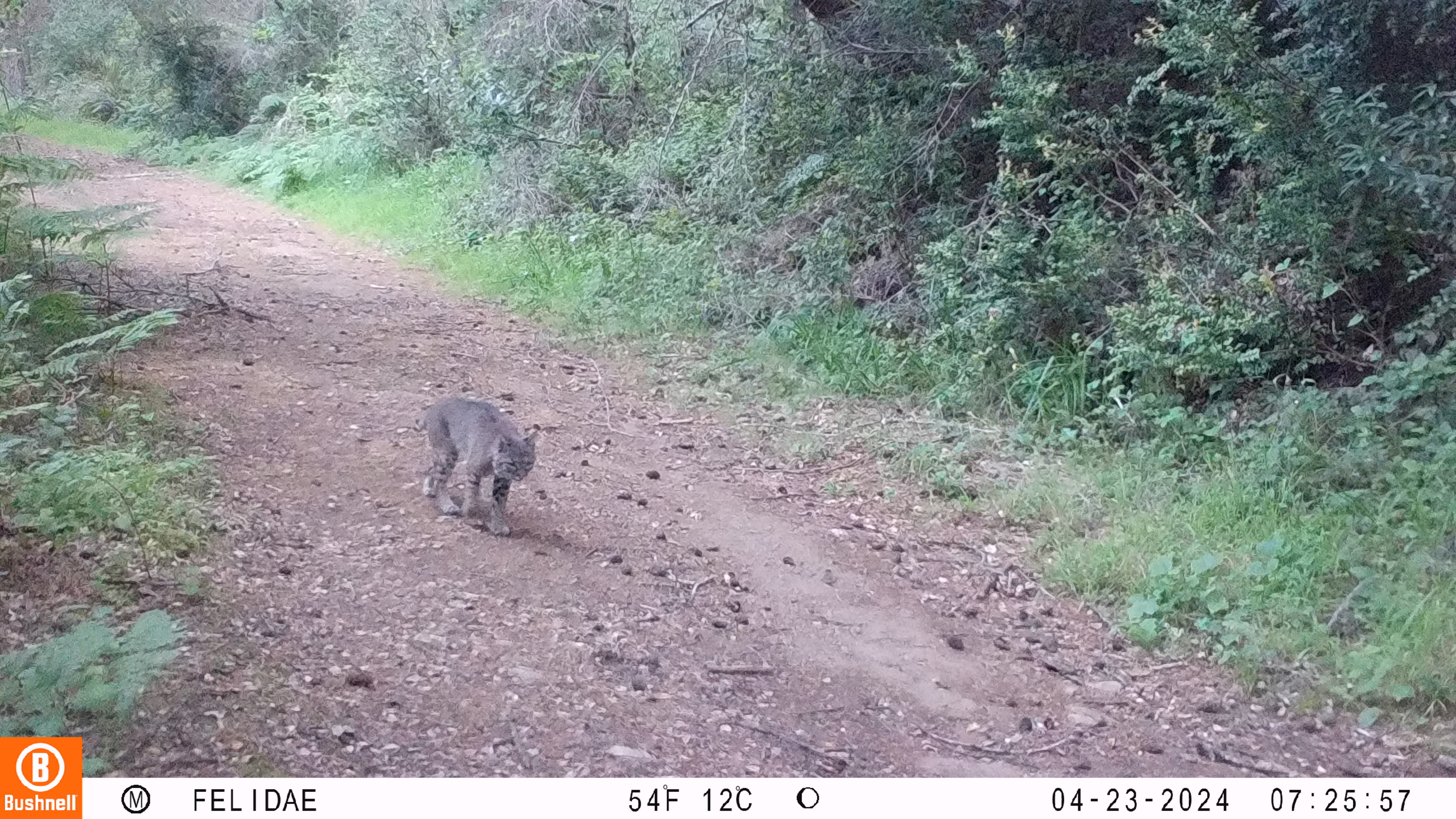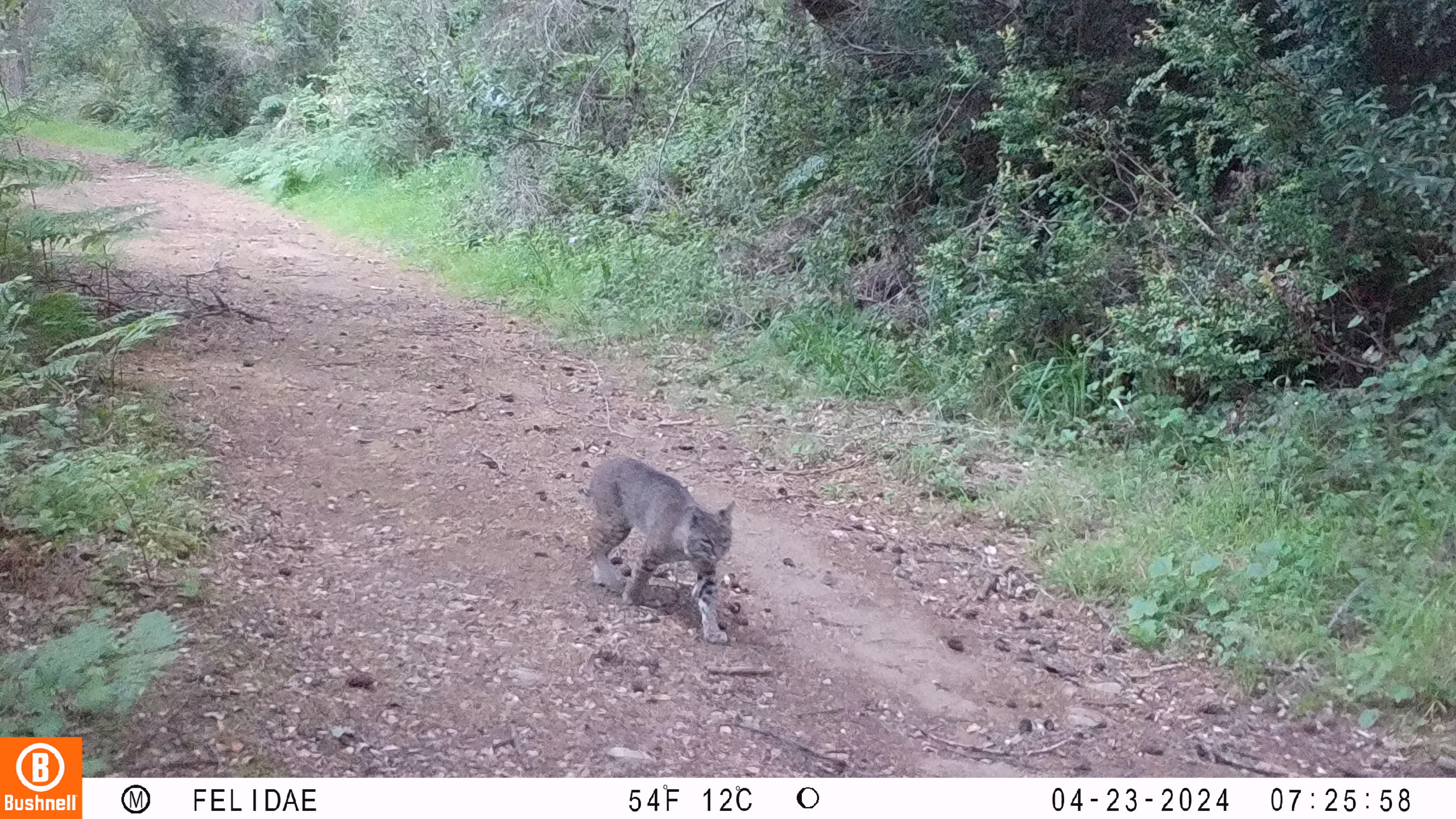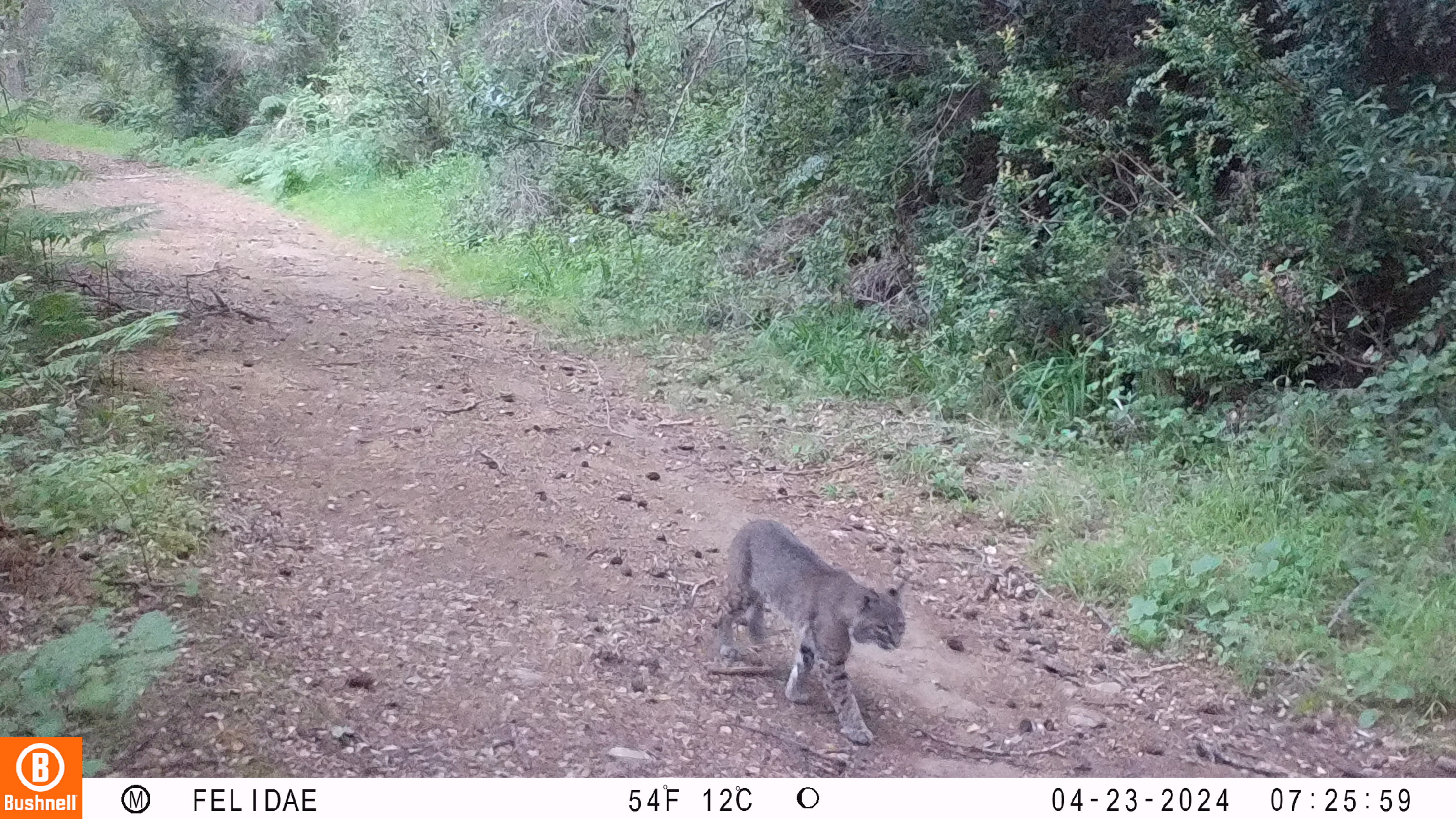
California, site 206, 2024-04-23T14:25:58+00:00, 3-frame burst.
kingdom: Animalia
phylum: Chordata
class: Mammalia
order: Carnivora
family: Felidae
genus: Lynx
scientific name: Lynx rufus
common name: bobcat